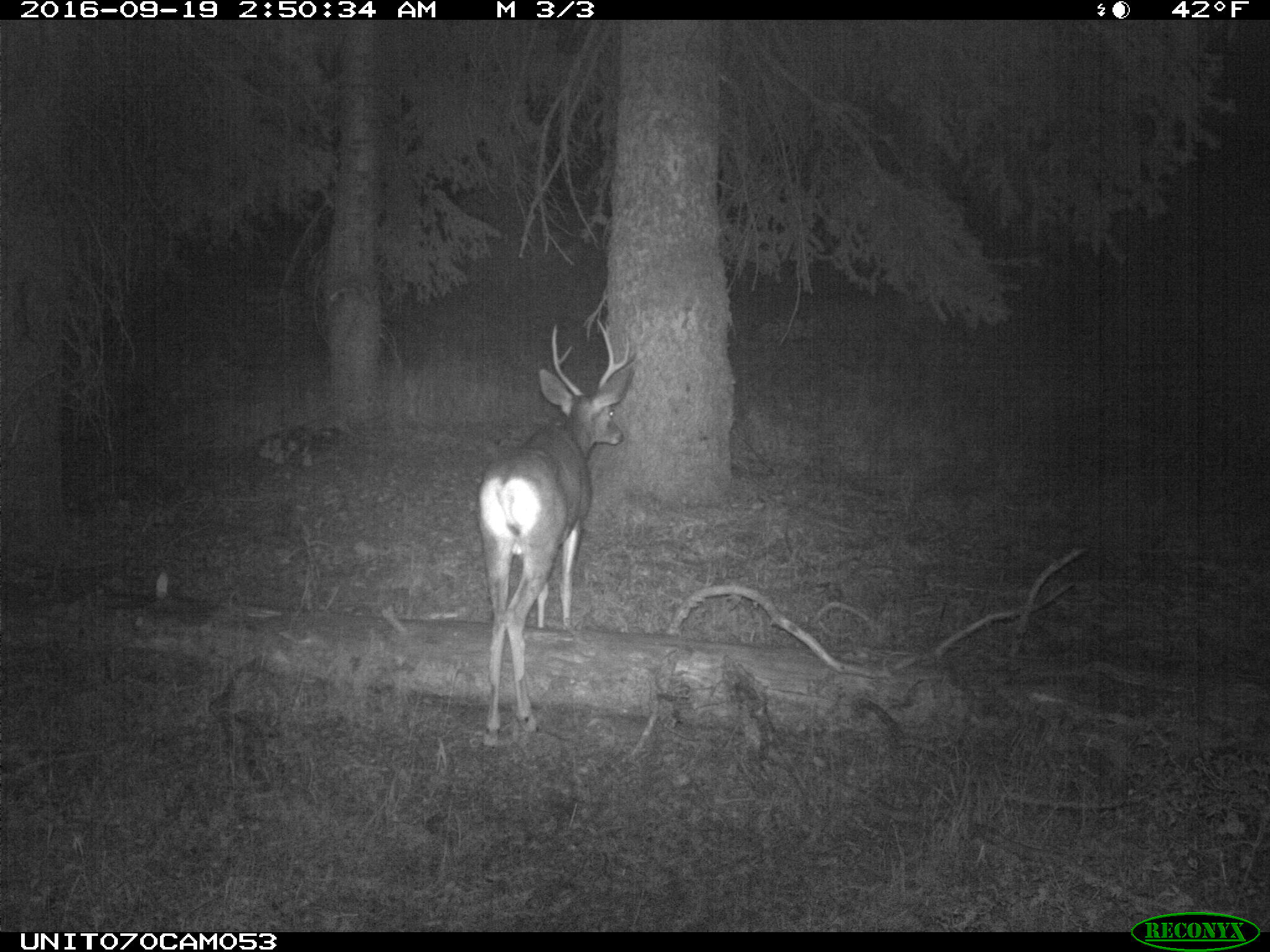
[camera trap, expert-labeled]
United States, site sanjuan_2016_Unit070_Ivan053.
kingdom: Animalia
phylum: Chordata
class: Mammalia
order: Artiodactyla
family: Cervidae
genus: Odocoileus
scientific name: Odocoileus hemionus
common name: mule deer